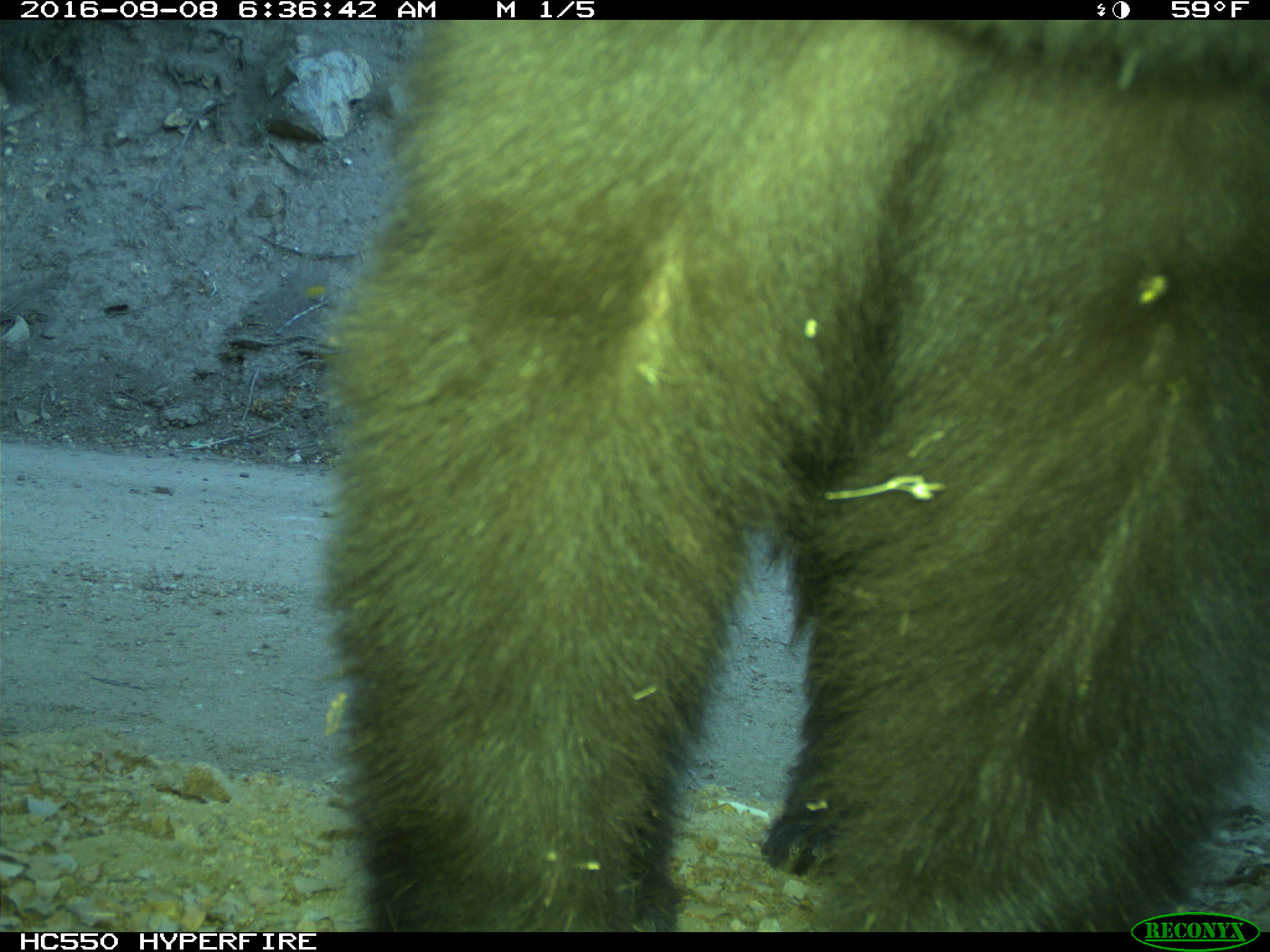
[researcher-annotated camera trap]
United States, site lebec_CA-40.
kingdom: Animalia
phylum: Chordata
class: Mammalia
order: Carnivora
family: Ursidae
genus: Ursus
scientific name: Ursus americanus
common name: american black bear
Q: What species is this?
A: Ursus americanus (american black bear).